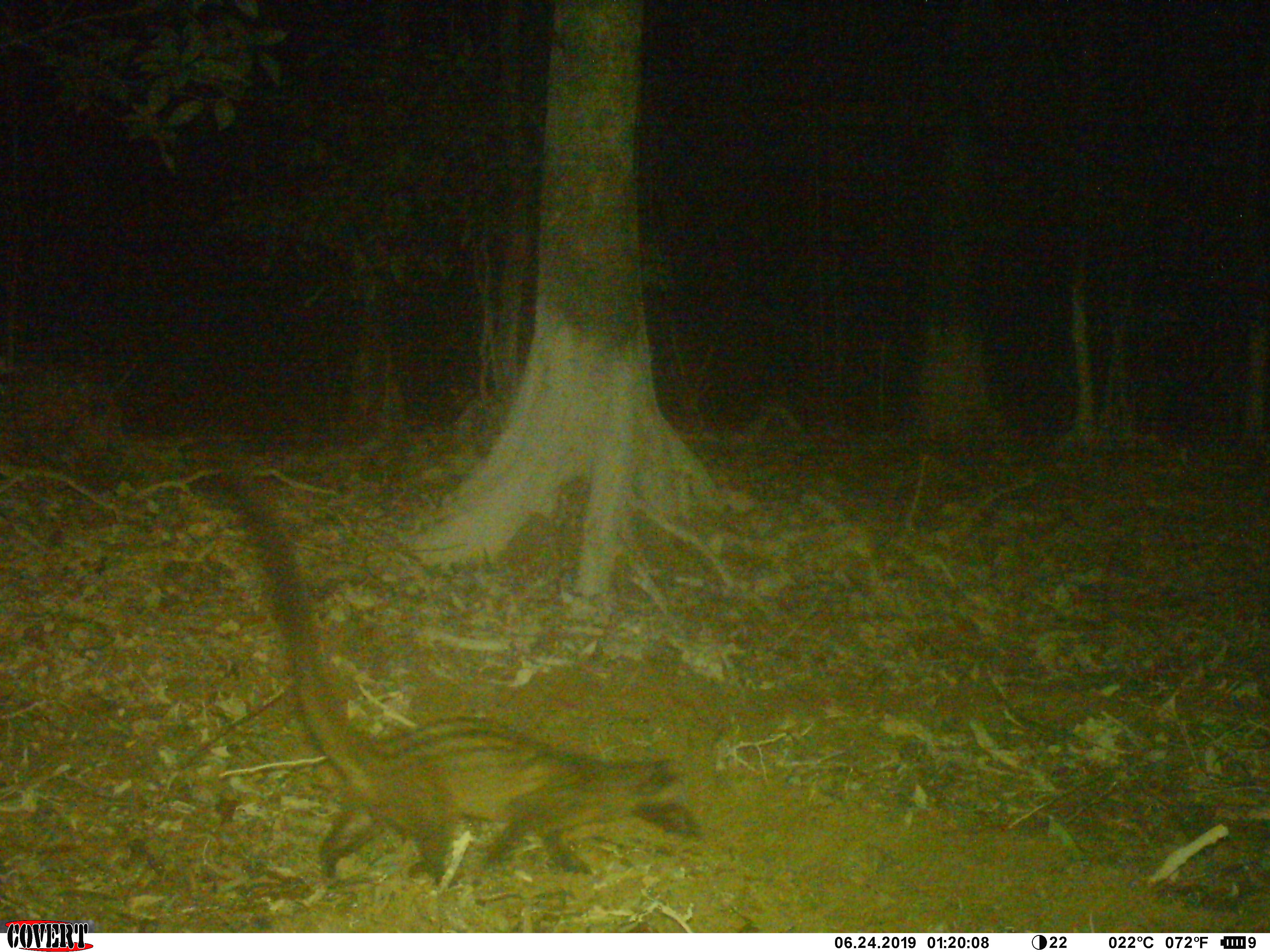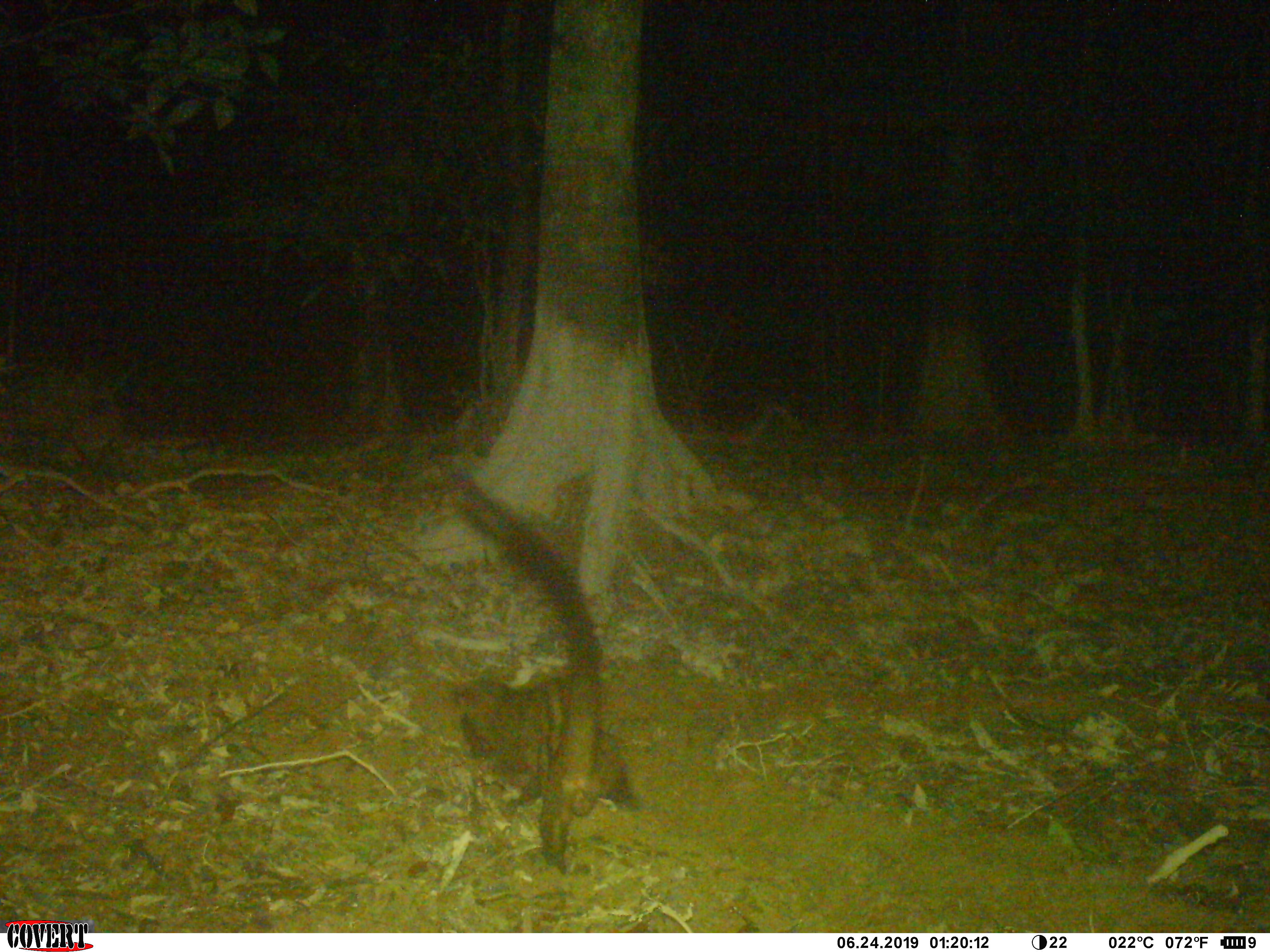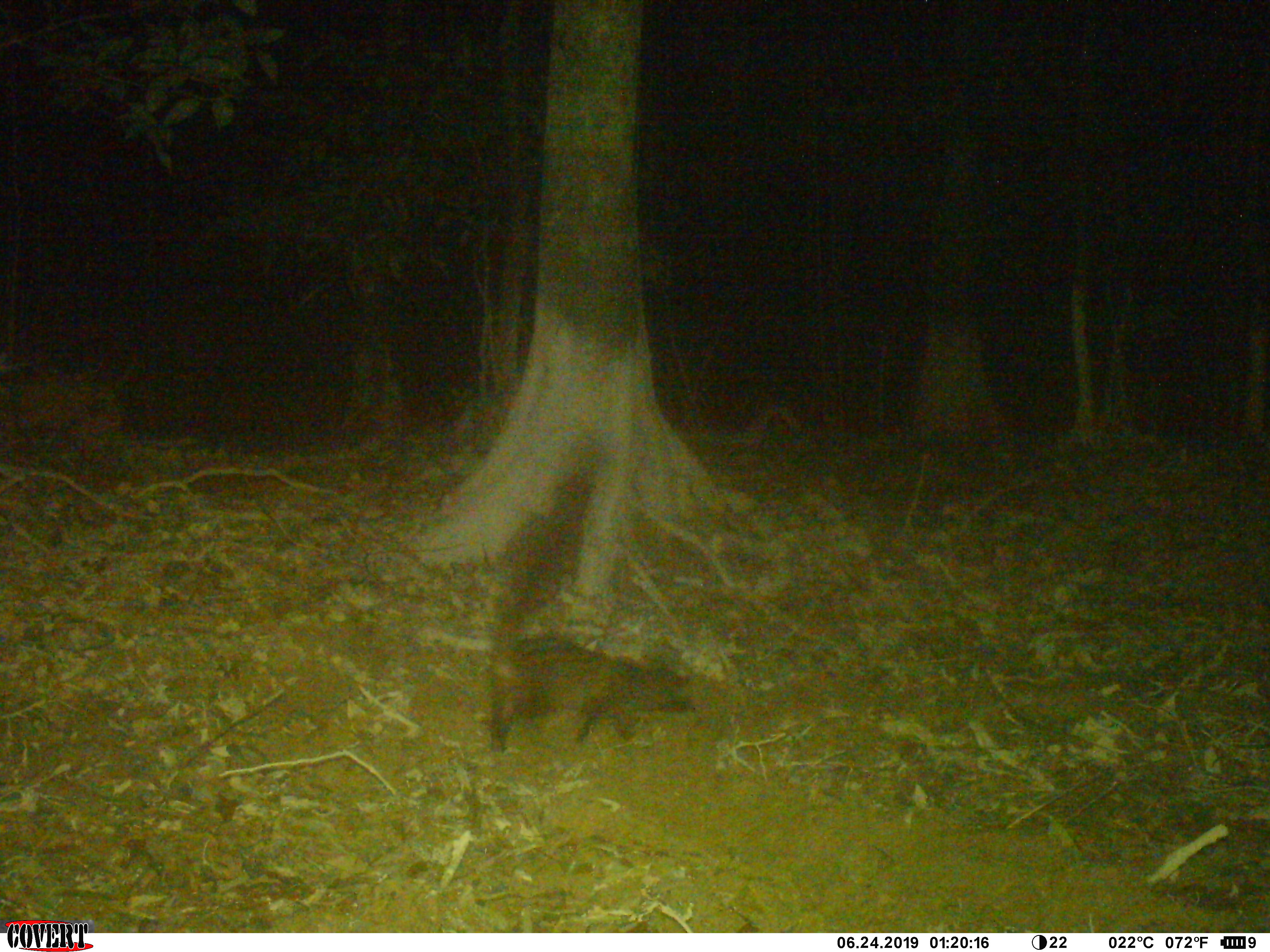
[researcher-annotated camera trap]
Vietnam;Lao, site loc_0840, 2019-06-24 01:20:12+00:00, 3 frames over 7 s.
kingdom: Animalia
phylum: Chordata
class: Mammalia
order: Carnivora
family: Viverridae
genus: Paradoxurus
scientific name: Paradoxurus hermaphroditus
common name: common palm civet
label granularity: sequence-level